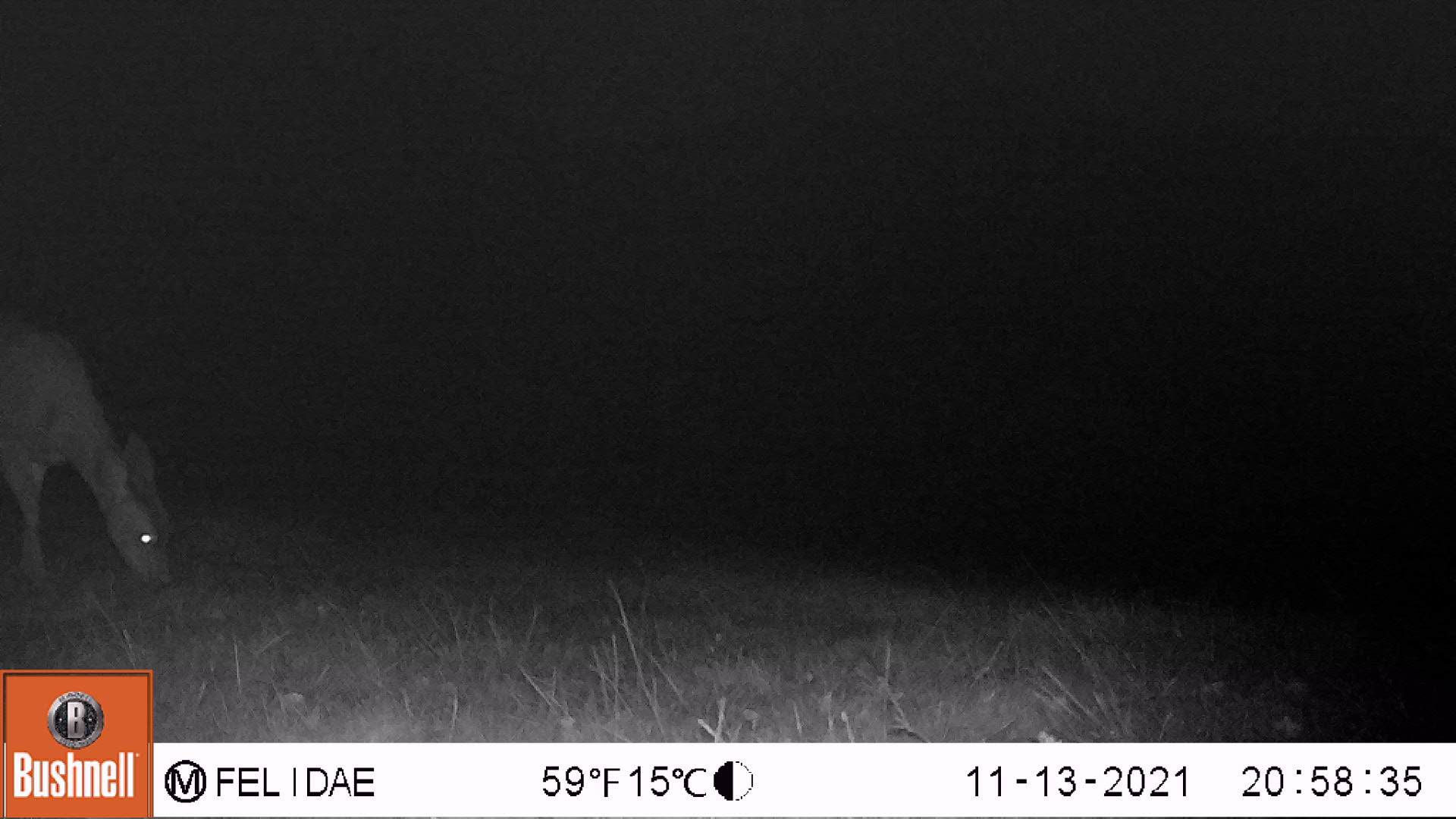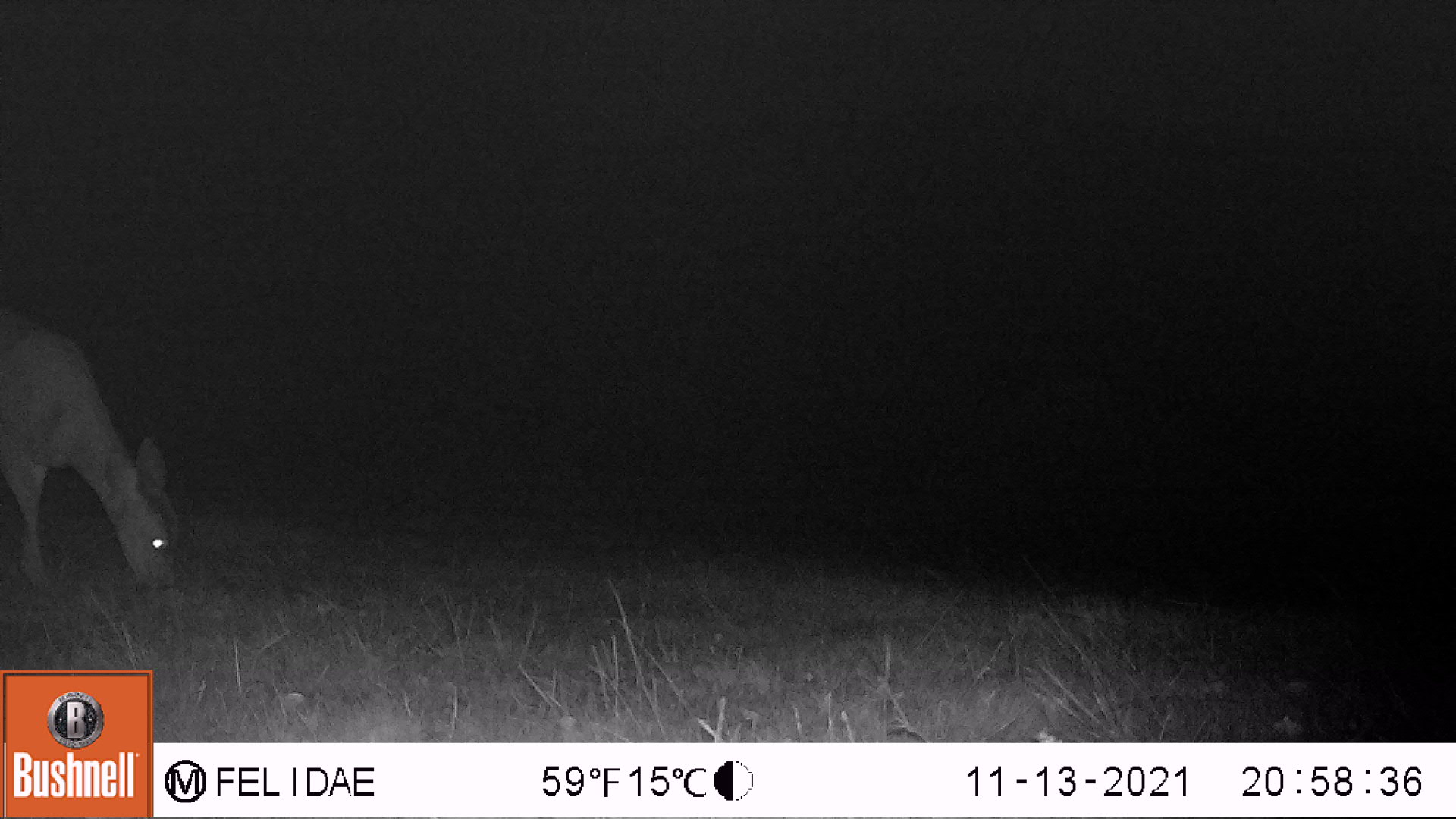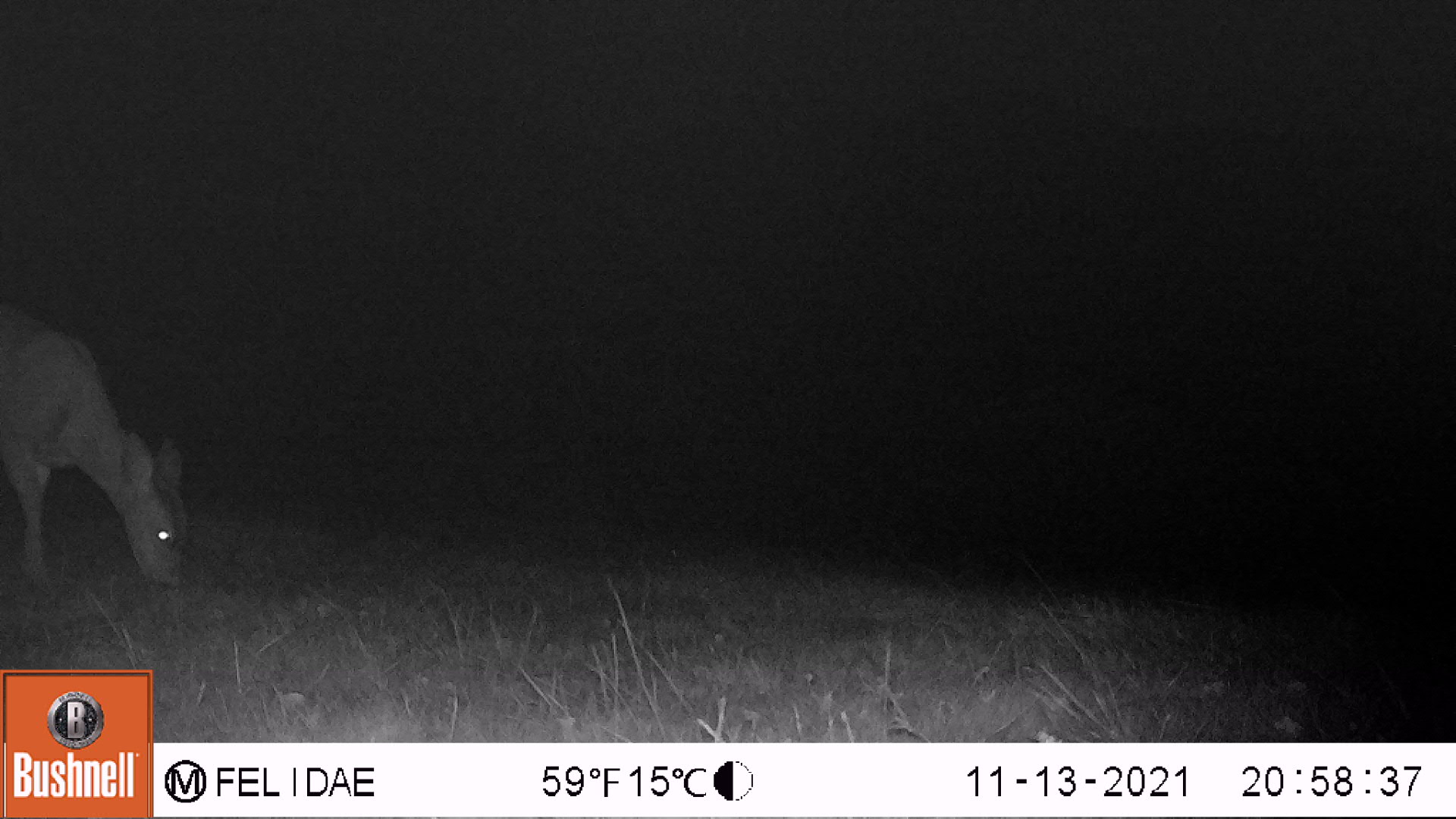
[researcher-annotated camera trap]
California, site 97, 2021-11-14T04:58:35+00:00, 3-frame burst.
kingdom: Animalia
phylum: Chordata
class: Mammalia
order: Artiodactyla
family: Cervidae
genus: Odocoileus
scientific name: Odocoileus hemionus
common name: mule deer